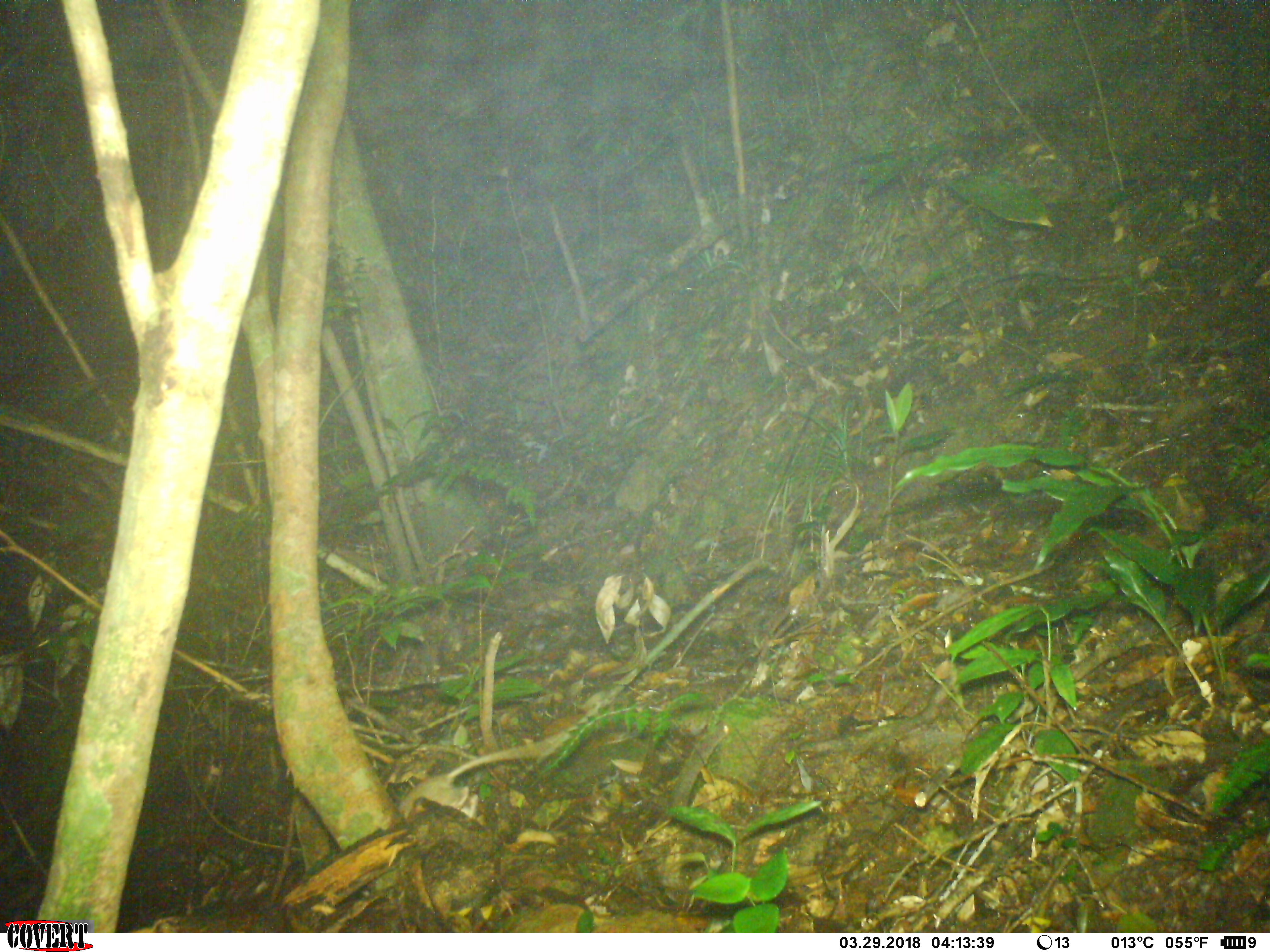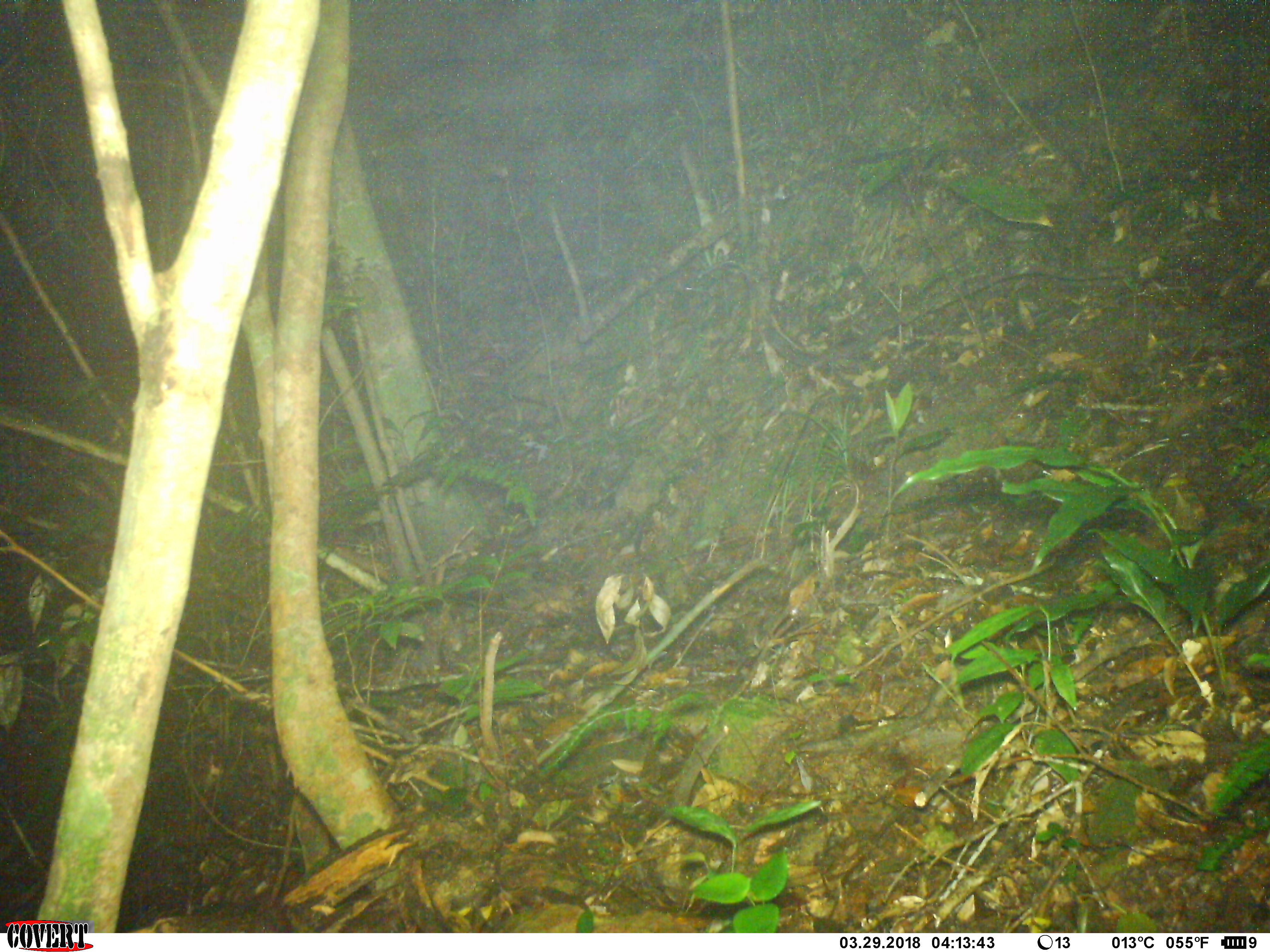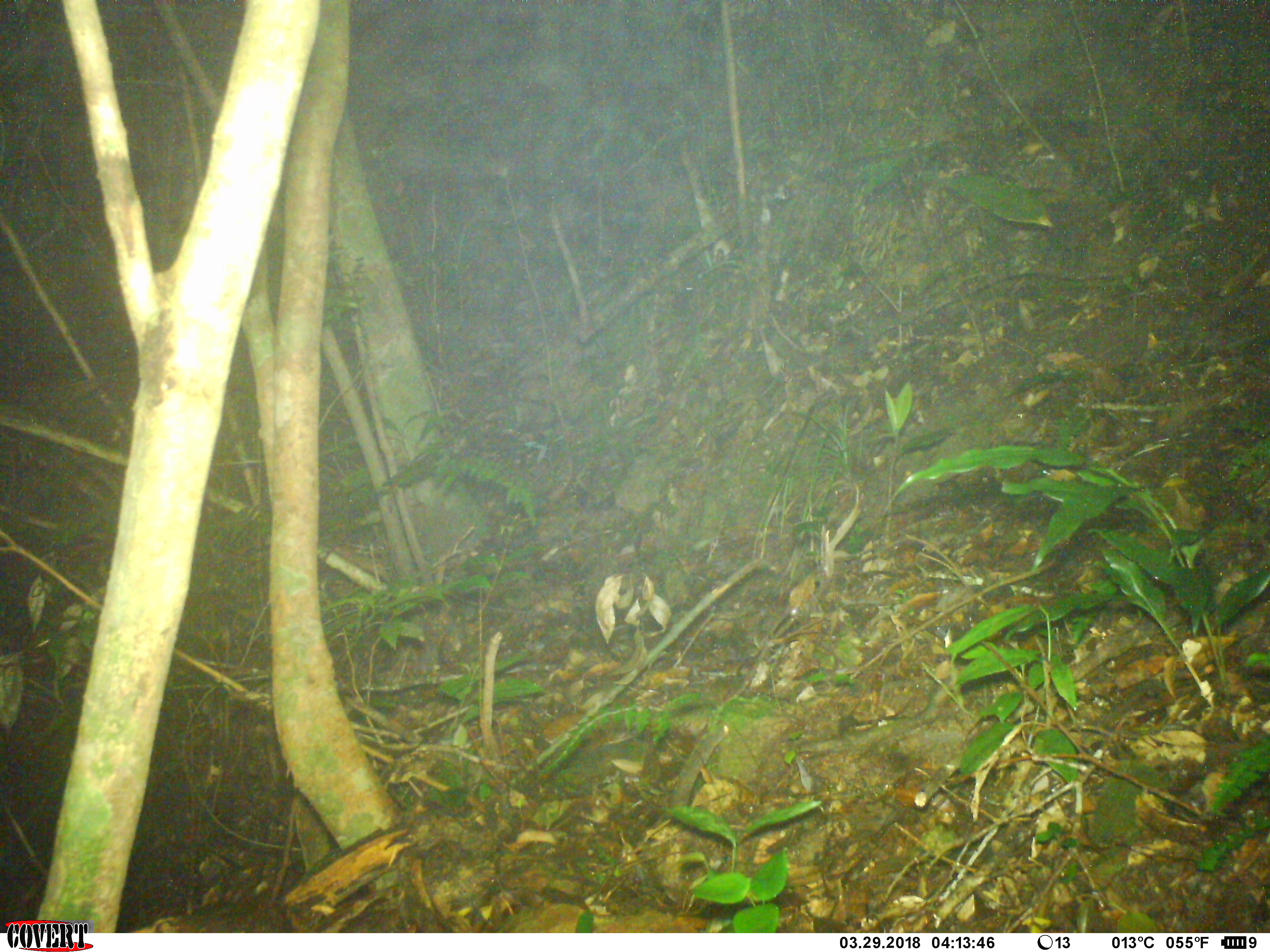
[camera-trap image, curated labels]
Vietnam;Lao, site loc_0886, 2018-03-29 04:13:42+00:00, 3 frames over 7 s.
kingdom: Animalia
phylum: Chordata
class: Mammalia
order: Rodentia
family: Muridae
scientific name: Muridae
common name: old-world mice and rats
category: unidentified murid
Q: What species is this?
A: Unidentified murid (old-world mice and rats) (Muridae).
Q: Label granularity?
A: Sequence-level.